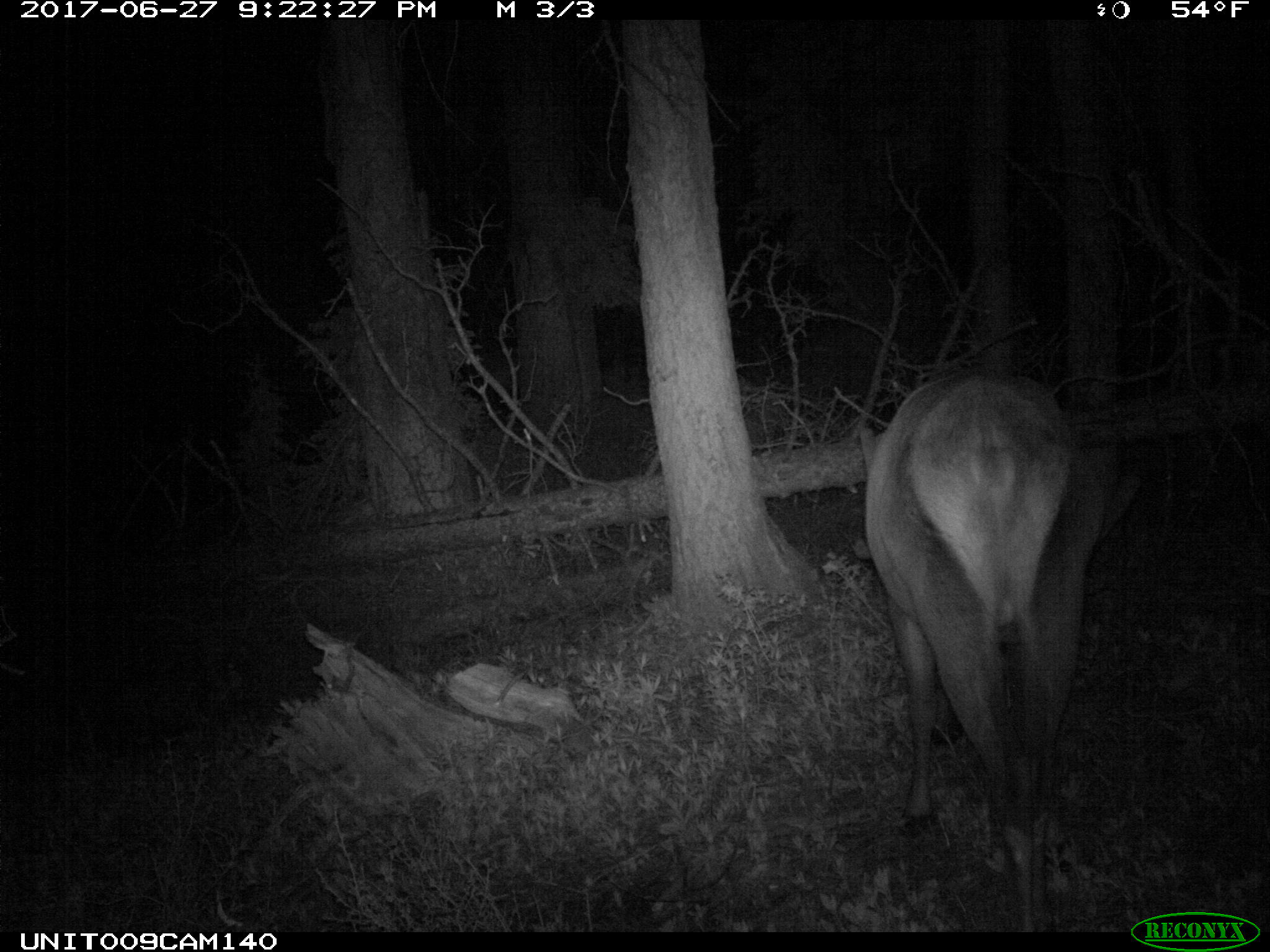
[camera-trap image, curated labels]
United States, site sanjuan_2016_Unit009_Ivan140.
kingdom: Animalia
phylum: Chordata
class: Mammalia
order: Artiodactyla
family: Cervidae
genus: Cervus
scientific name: Cervus elaphus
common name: red deer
Cervus elaphus (red deer).